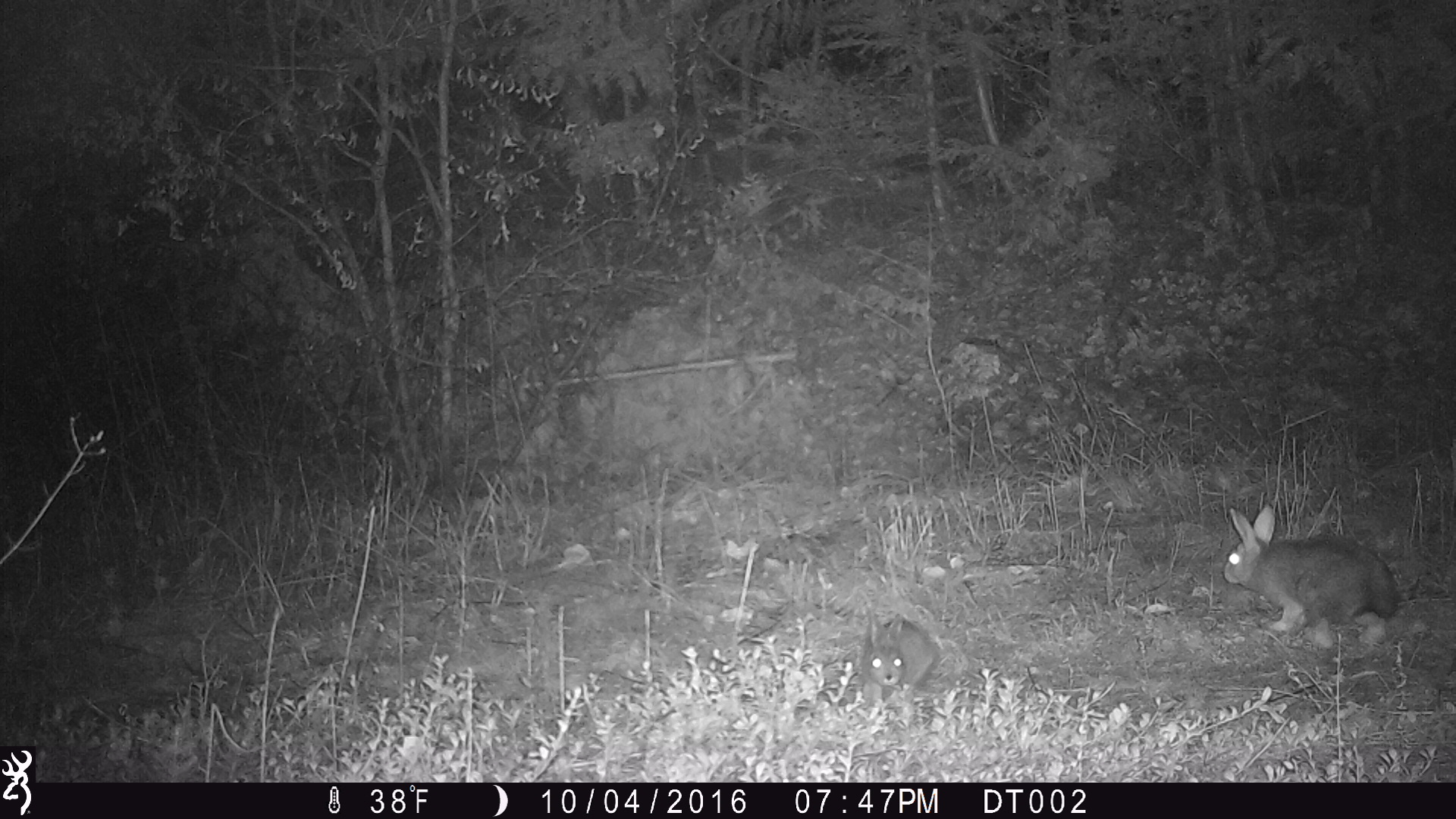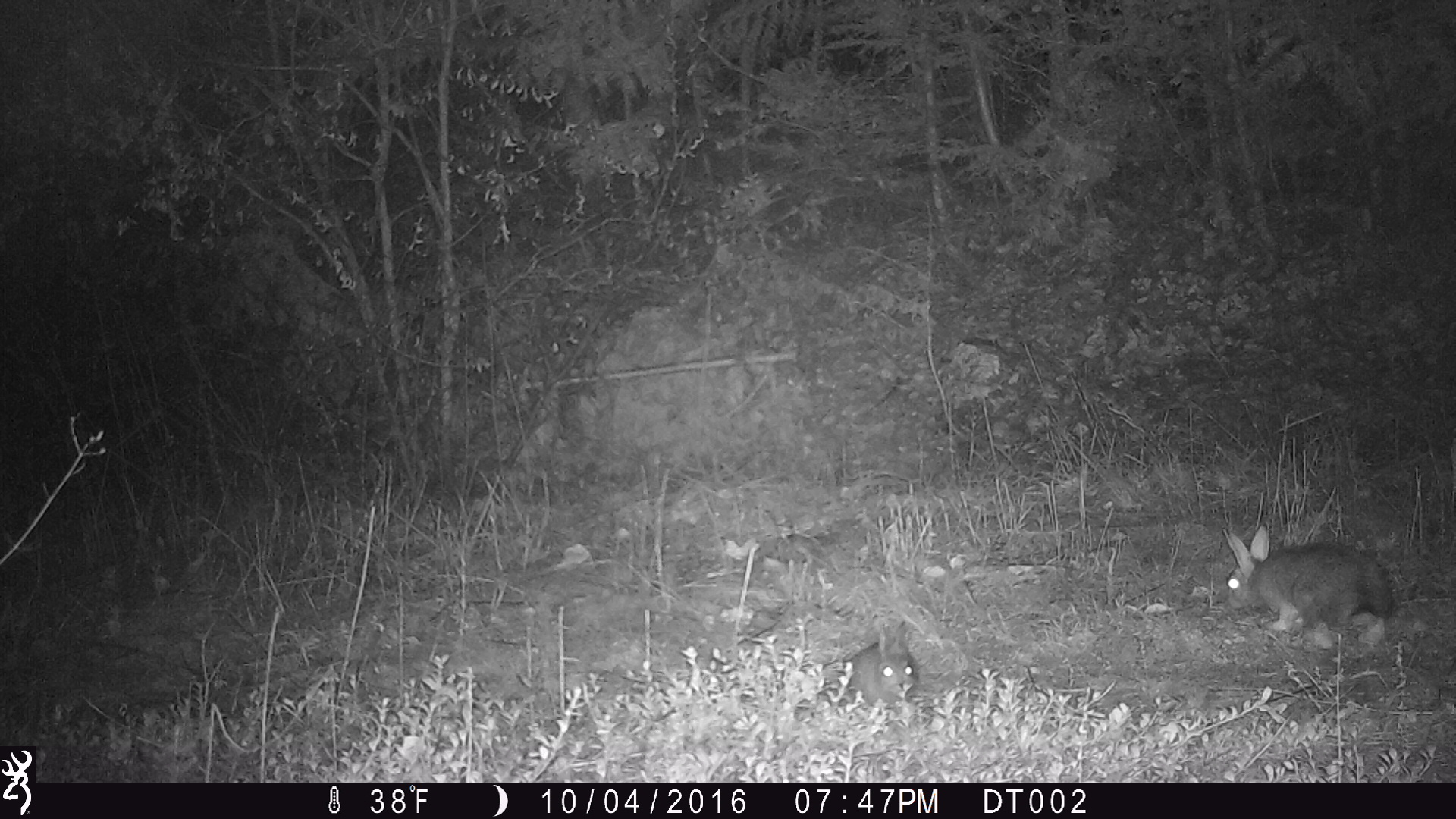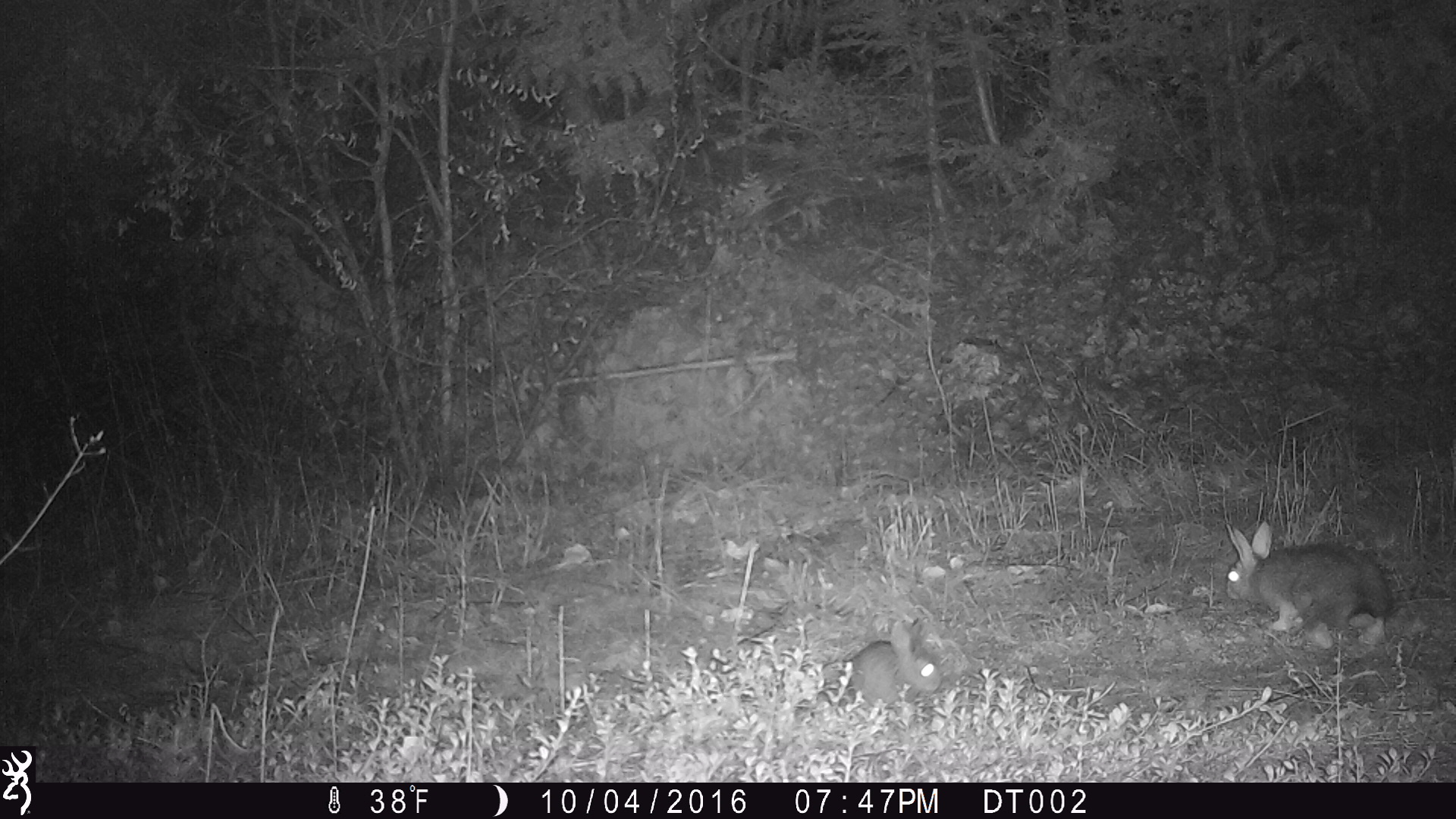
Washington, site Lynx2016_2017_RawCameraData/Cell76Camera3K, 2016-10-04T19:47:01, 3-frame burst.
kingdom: Animalia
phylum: Chordata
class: Mammalia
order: Lagomorpha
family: Leporidae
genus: Lepus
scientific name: Lepus americanus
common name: snowshoe hare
Lepus americanus (snowshoe hare). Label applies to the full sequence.